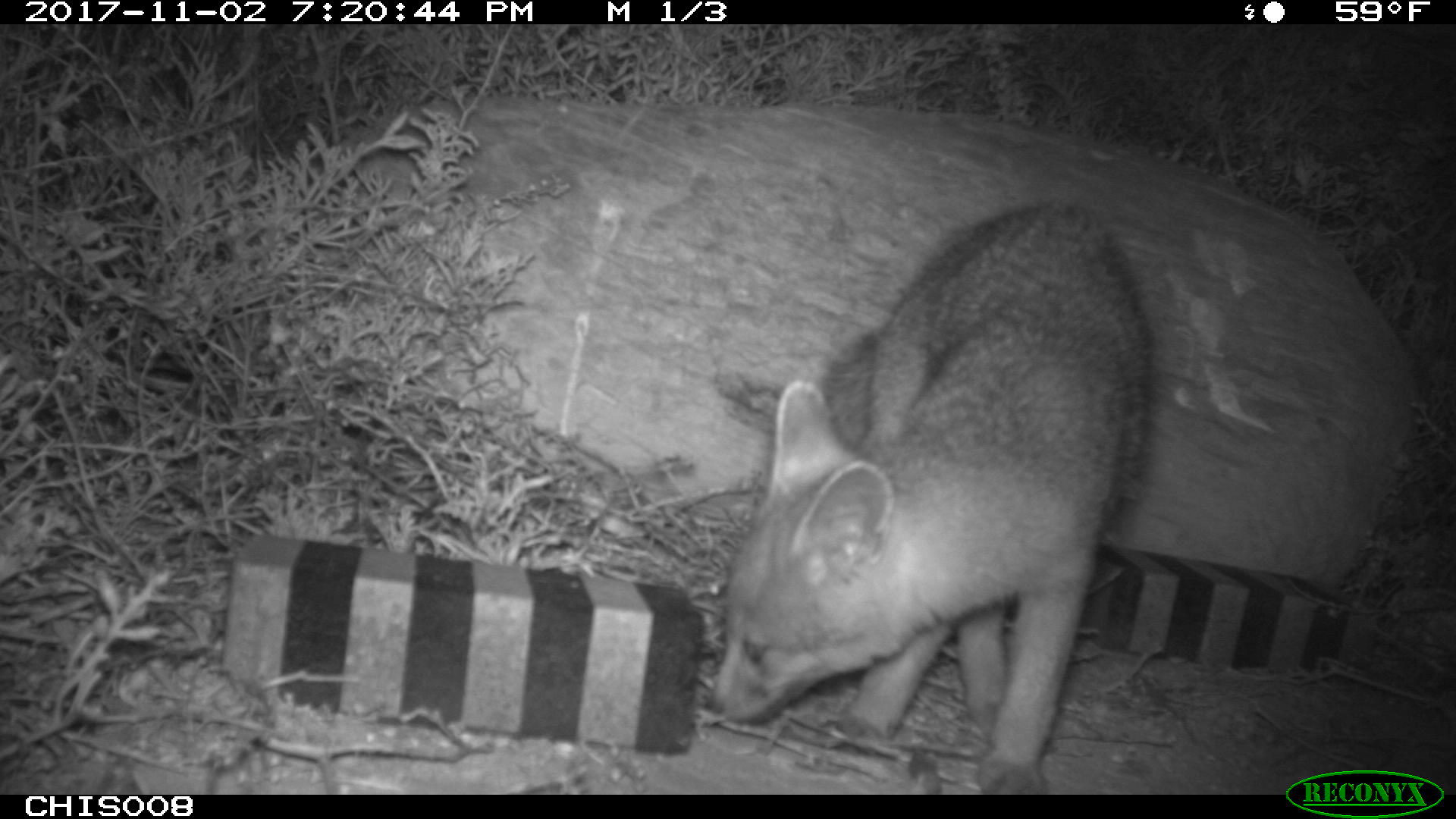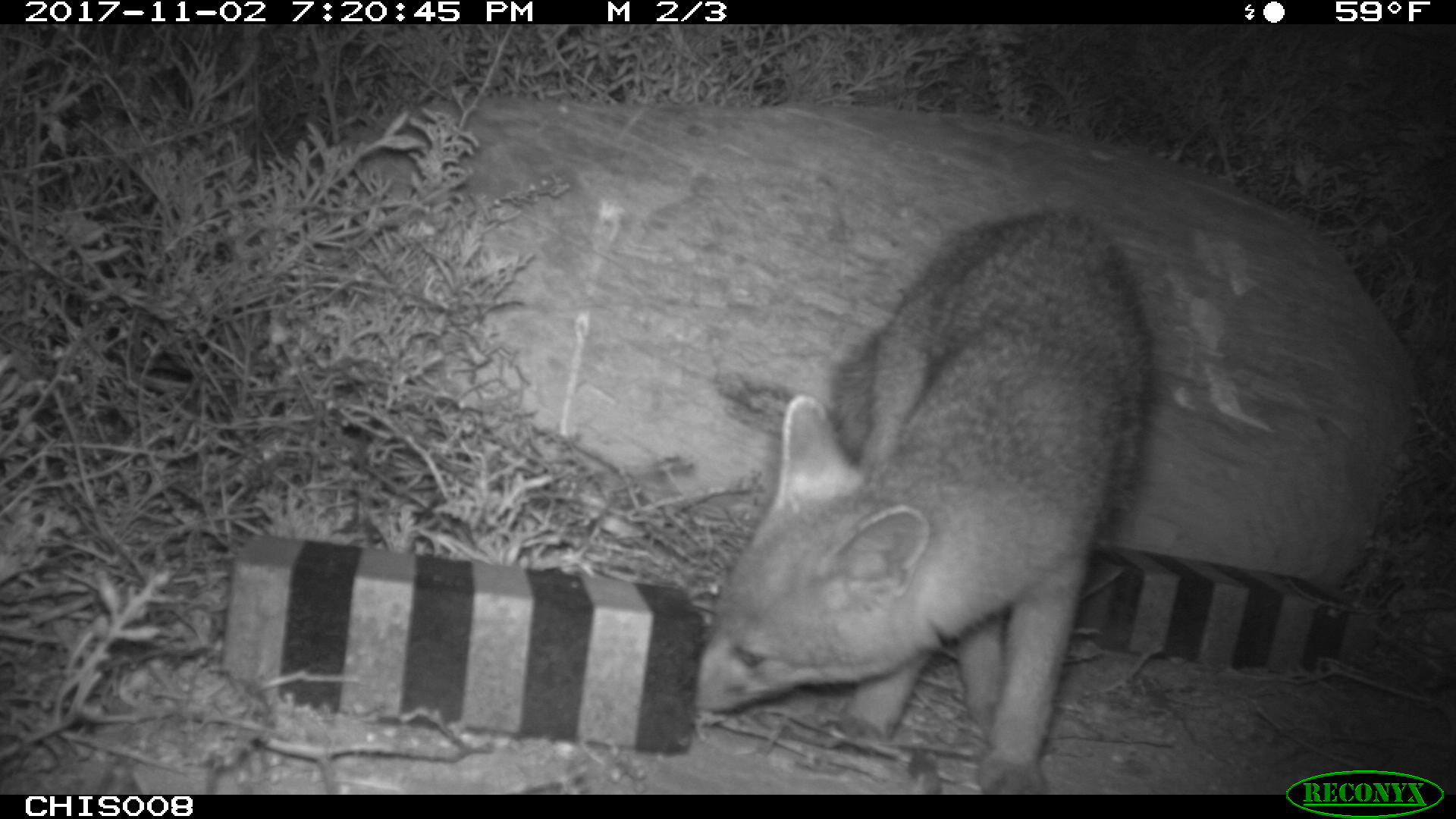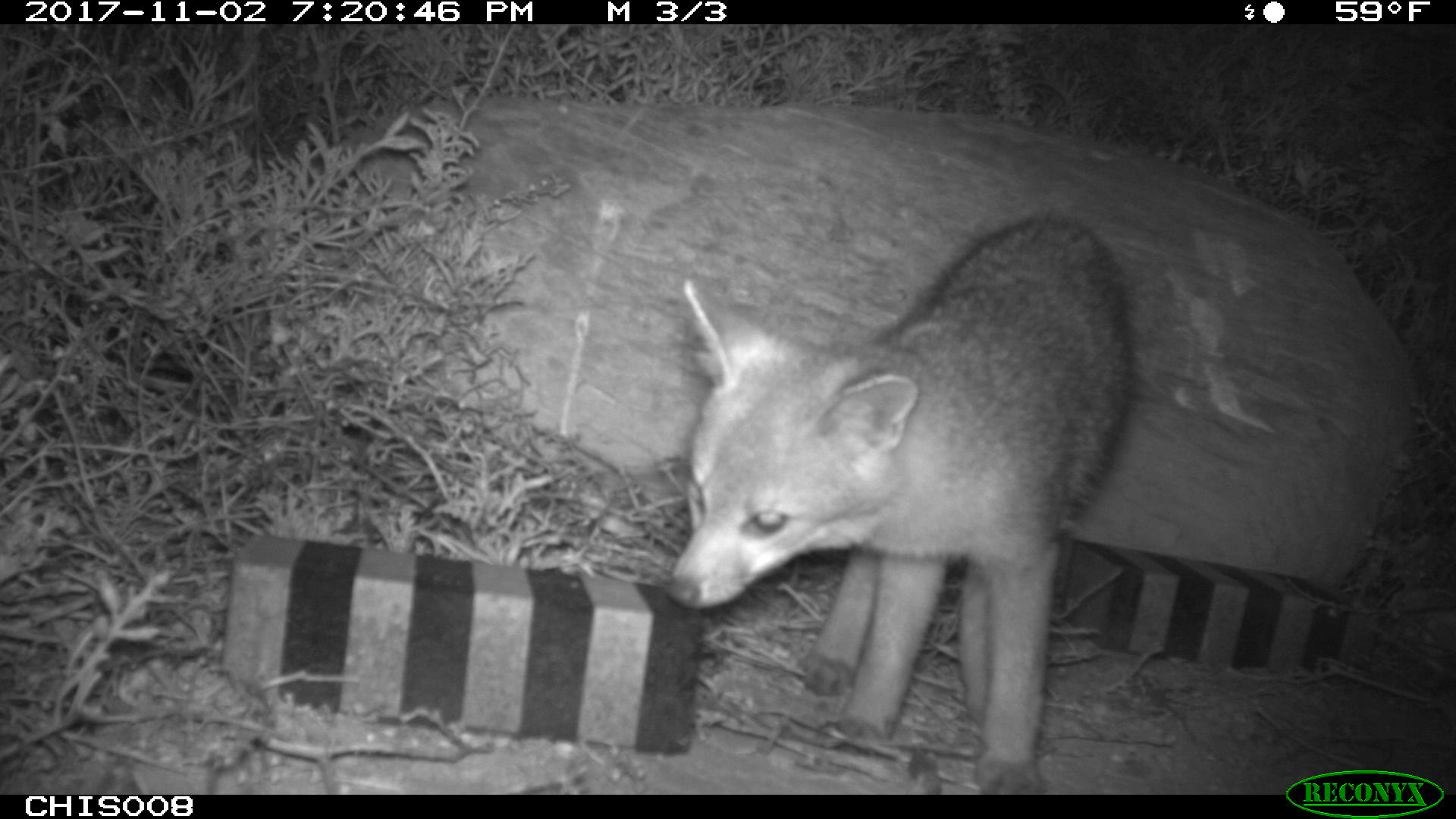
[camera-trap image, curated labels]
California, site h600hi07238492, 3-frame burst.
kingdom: Animalia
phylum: Chordata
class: Mammalia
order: Carnivora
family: Canidae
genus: Urocyon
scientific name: Urocyon littoralis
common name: island fox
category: fox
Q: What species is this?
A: Fox (island fox) (Urocyon littoralis).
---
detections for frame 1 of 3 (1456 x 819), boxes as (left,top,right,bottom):
fox: (707,196,1151,792)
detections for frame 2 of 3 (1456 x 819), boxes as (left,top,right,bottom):
fox: (689,208,1157,795)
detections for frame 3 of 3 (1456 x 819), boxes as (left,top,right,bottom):
fox: (667,215,1133,795)